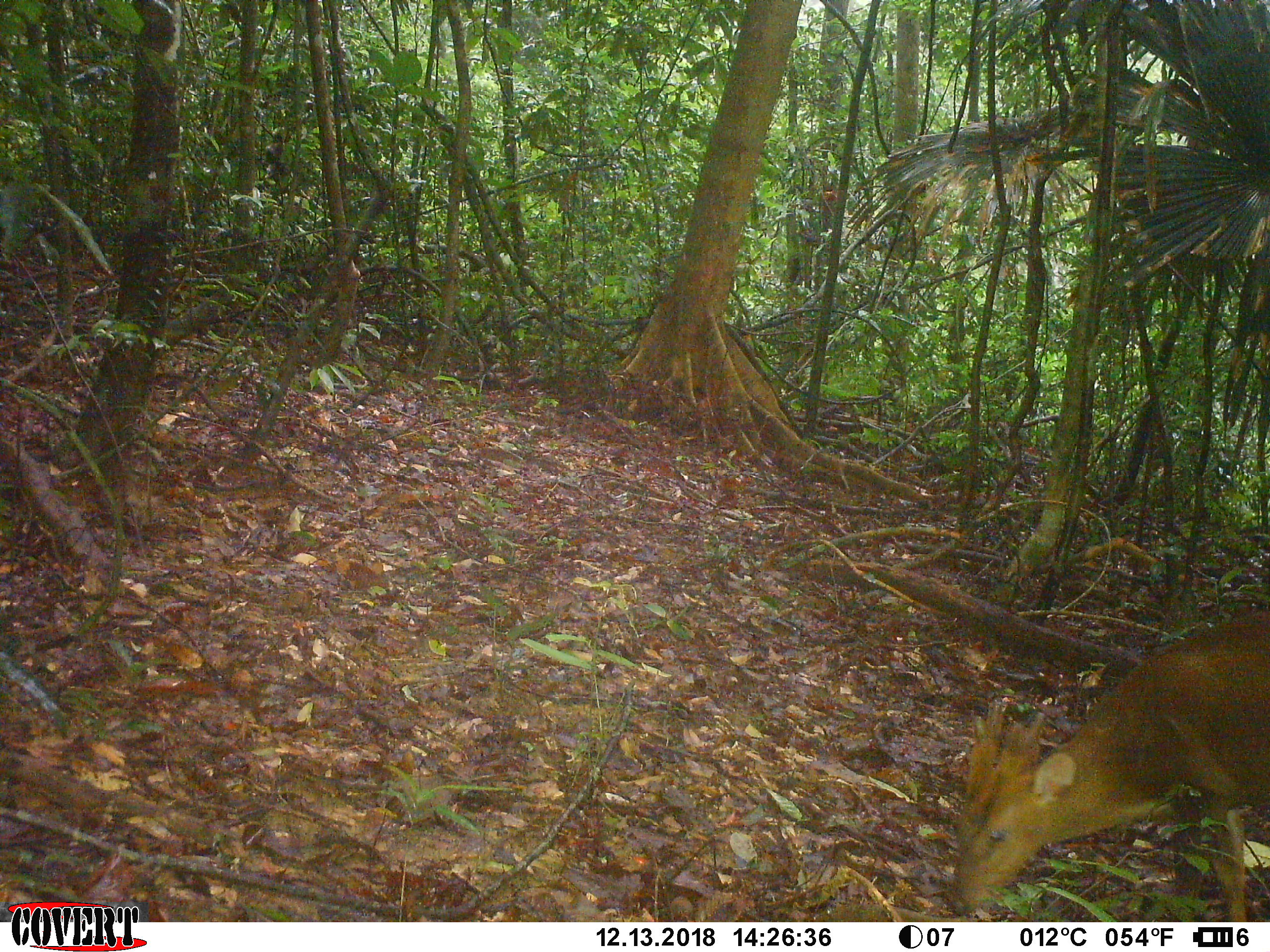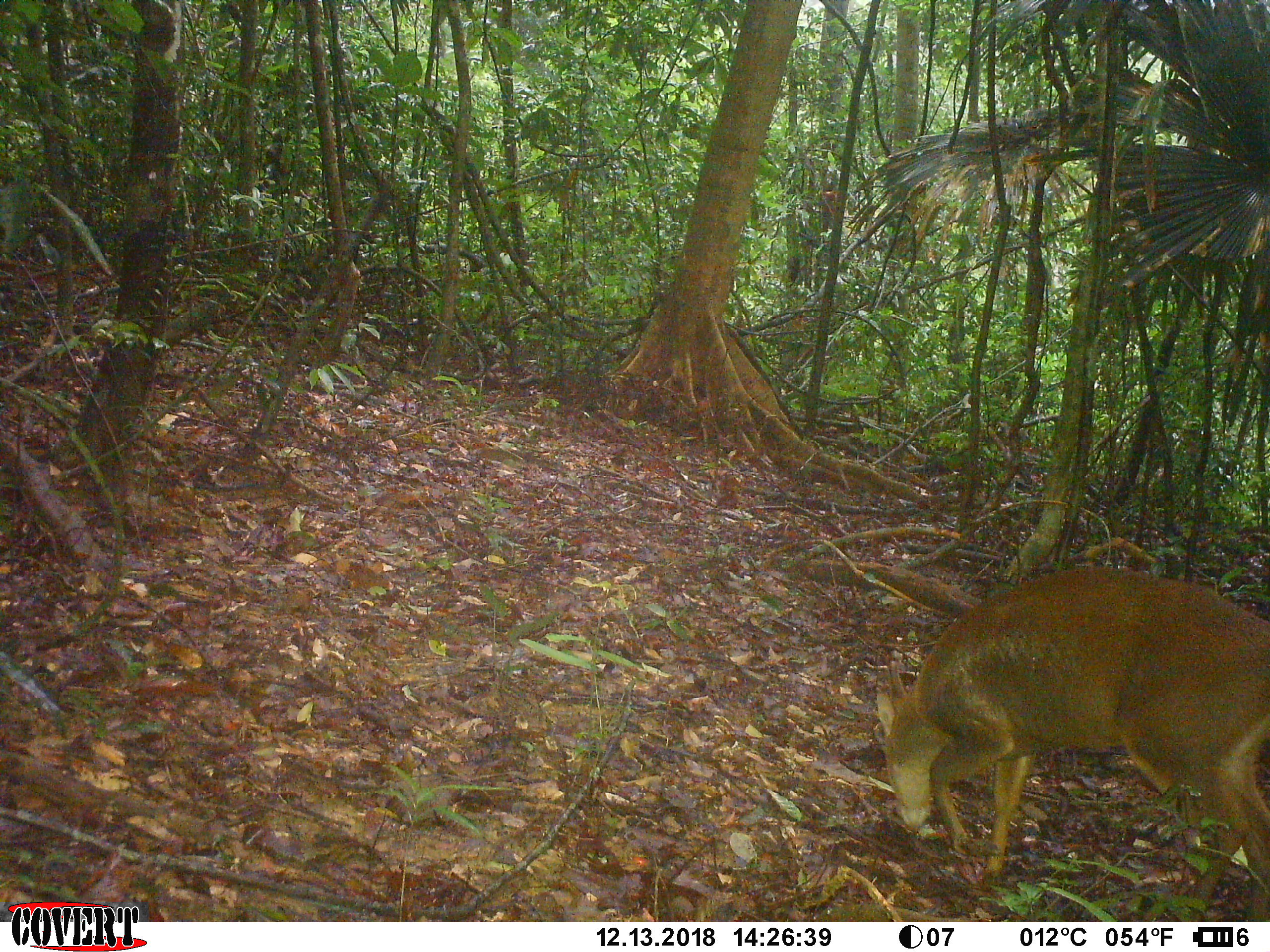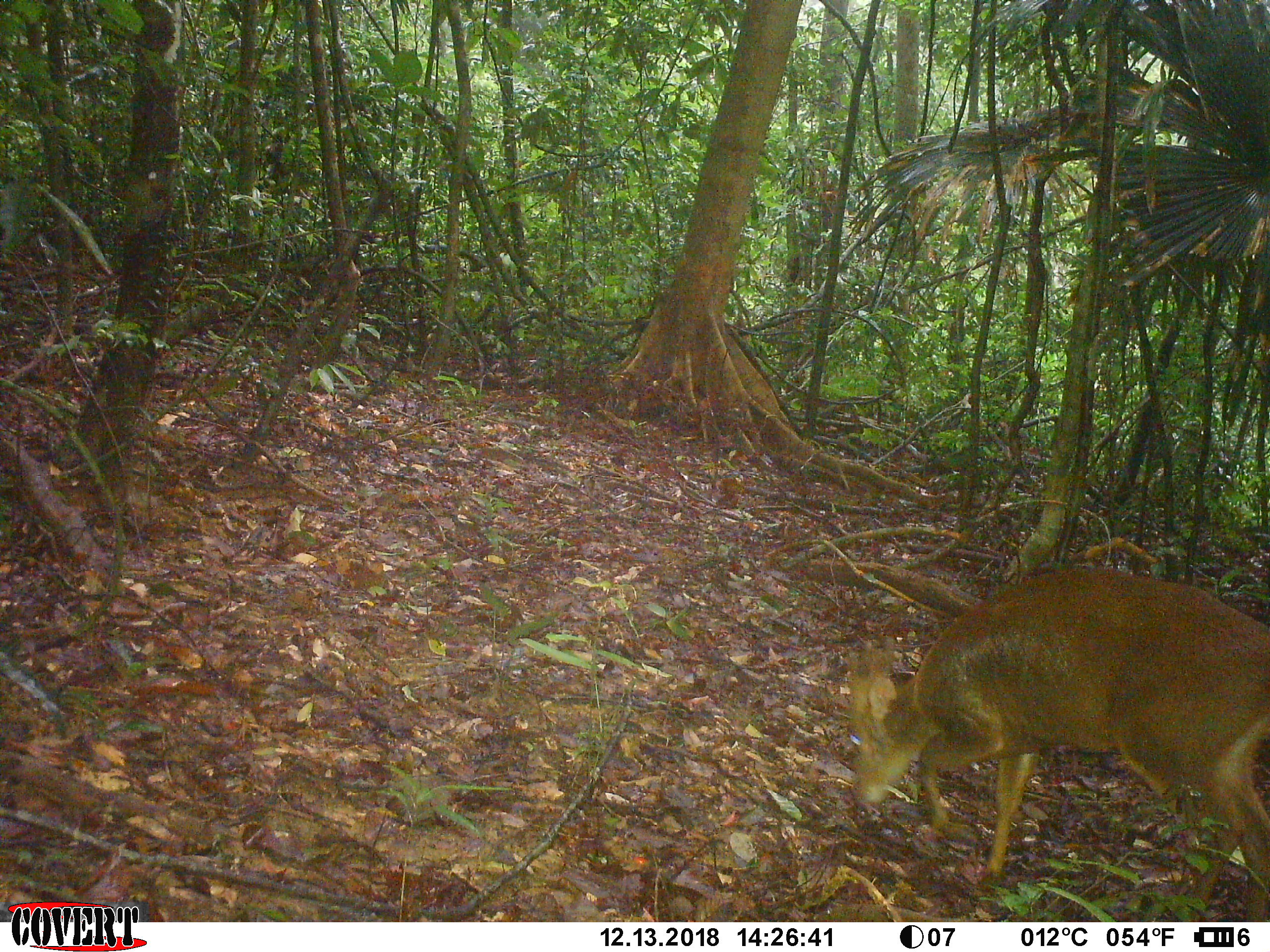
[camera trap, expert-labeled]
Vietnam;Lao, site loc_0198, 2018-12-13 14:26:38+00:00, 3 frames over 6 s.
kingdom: Animalia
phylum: Chordata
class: Mammalia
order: Artiodactyla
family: Cervidae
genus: Muntiacus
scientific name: Muntiacus vuquangensis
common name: large-antlered muntjac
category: large antlered muntjac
Large antlered muntjac (large-antlered muntjac) (Muntiacus vuquangensis). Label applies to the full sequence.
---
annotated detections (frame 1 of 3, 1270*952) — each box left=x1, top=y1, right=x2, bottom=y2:
large antlered muntjac: left=947, top=614, right=1270, bottom=922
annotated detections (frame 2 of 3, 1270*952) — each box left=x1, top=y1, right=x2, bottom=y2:
large antlered muntjac: left=870, top=567, right=1269, bottom=921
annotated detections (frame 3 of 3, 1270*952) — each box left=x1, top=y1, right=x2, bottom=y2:
large antlered muntjac: left=845, top=565, right=1270, bottom=922